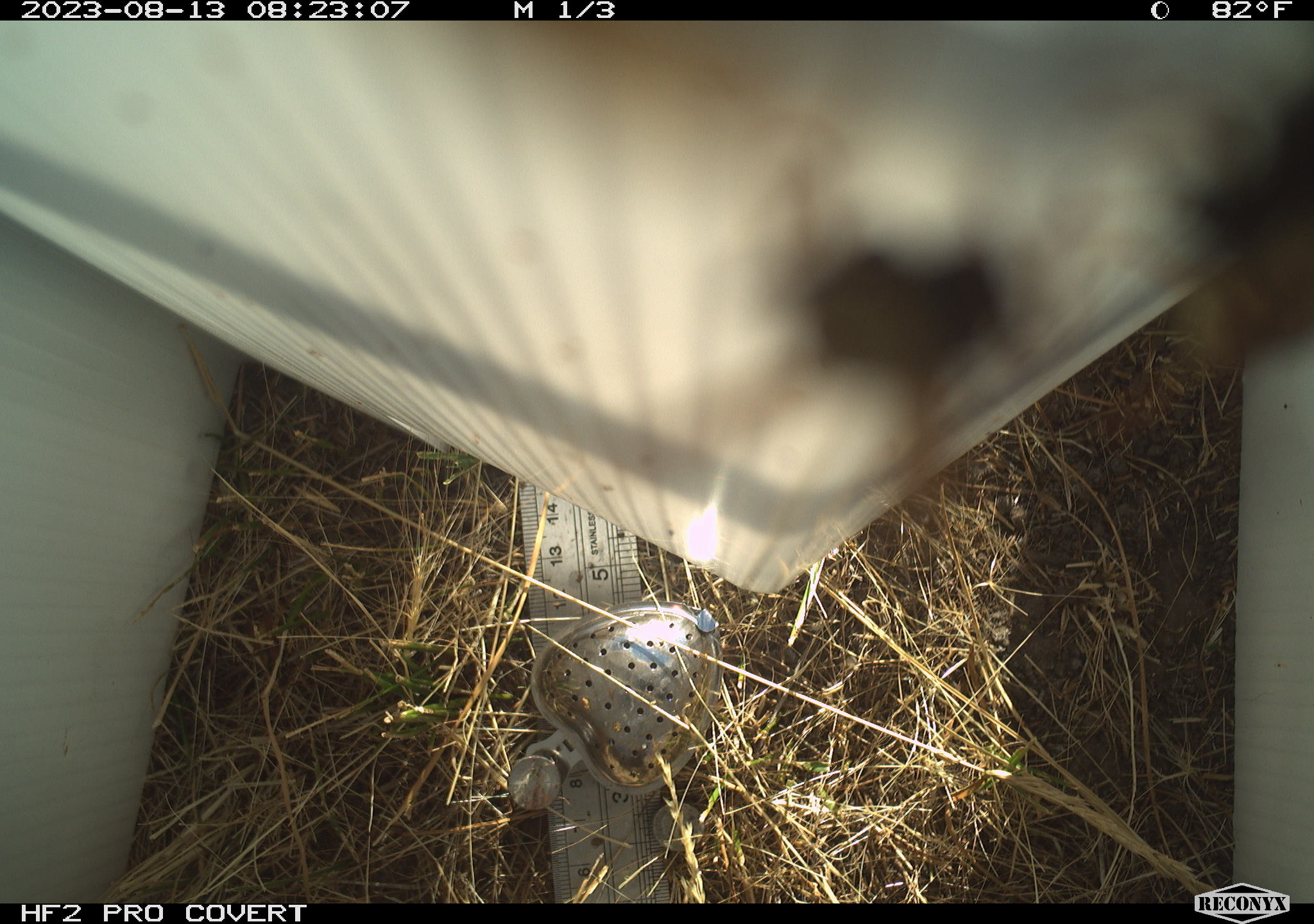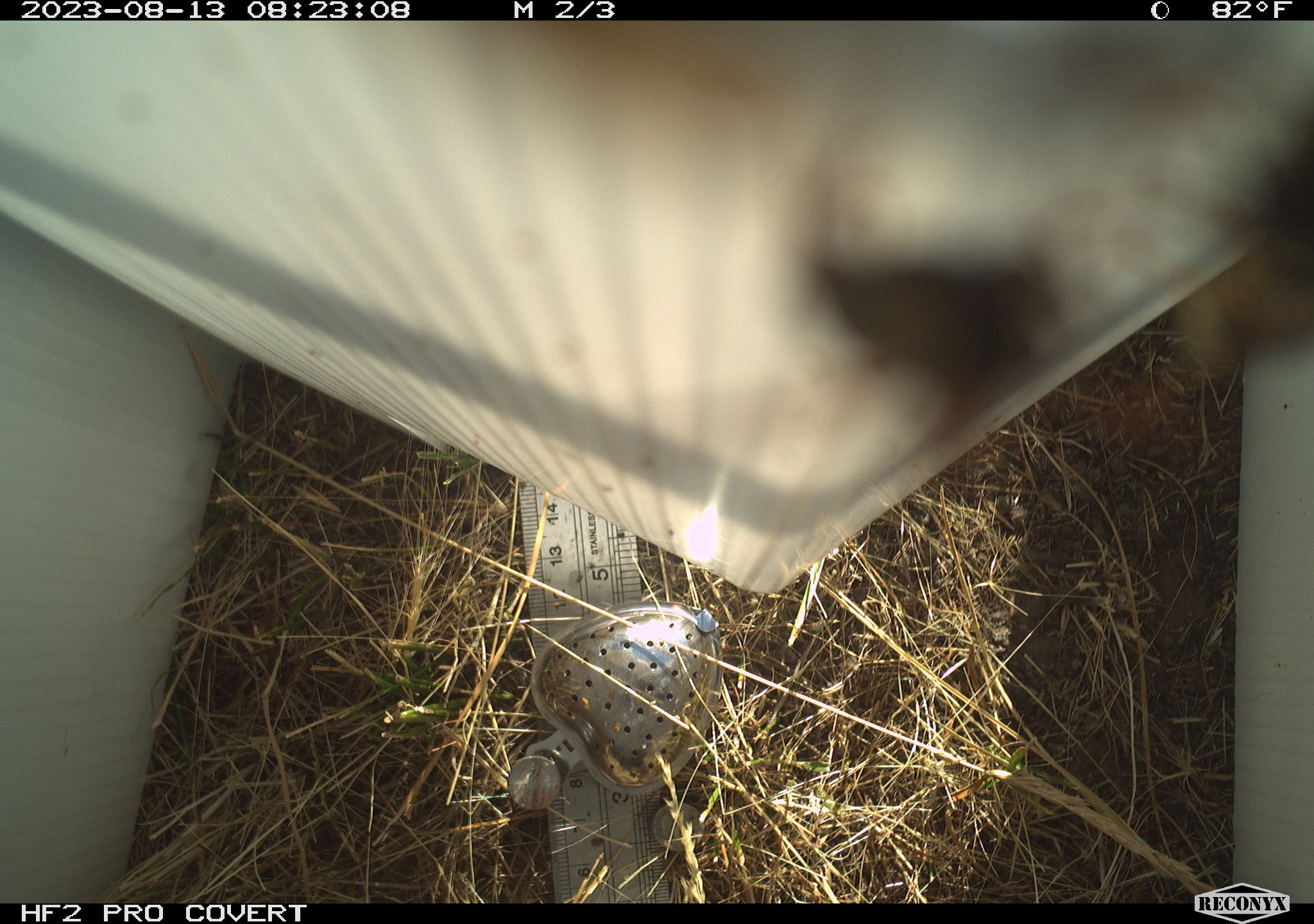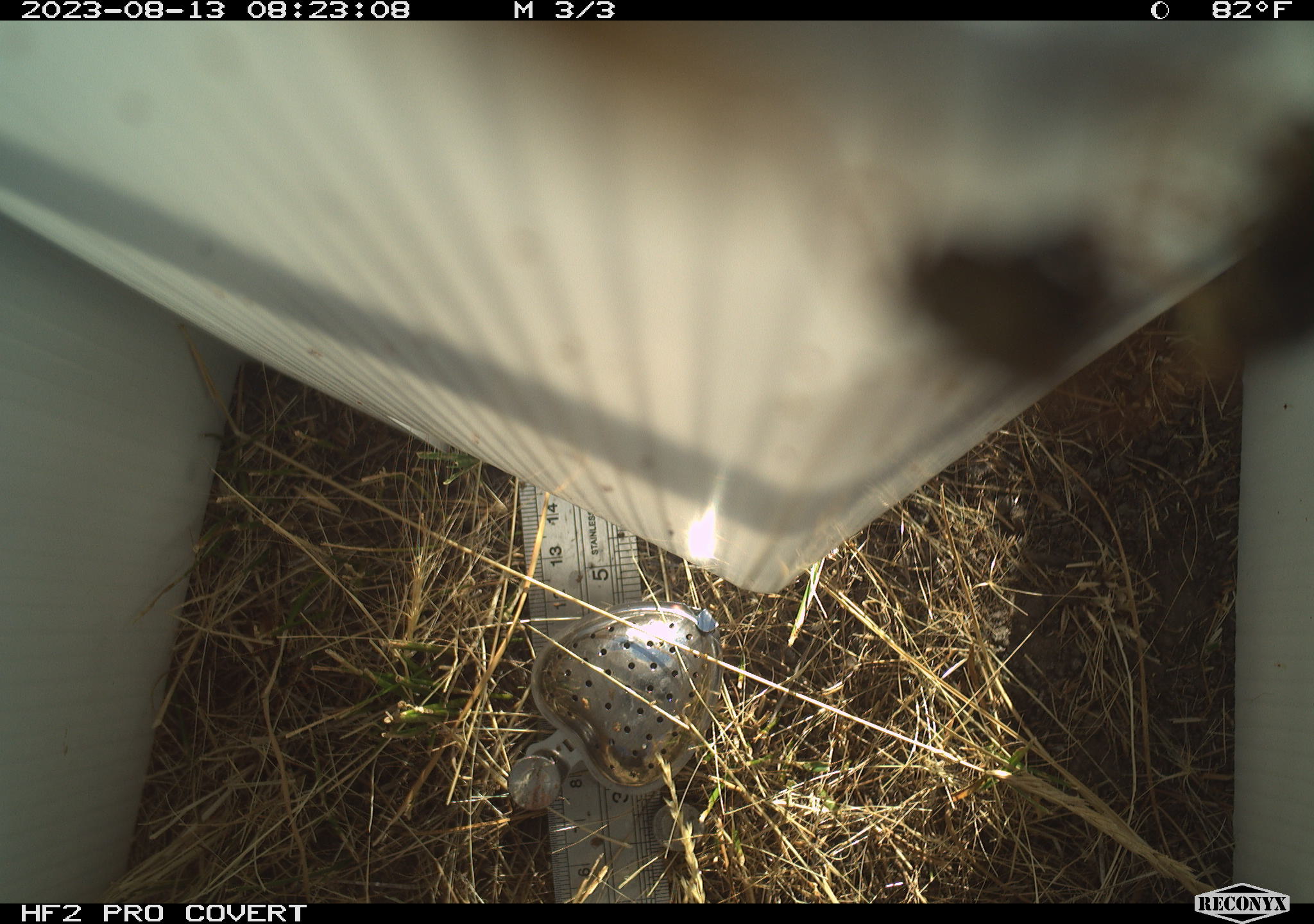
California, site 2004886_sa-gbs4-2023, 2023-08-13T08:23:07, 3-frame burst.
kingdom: Animalia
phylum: Arthropoda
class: Insecta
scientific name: Insecta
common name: insect